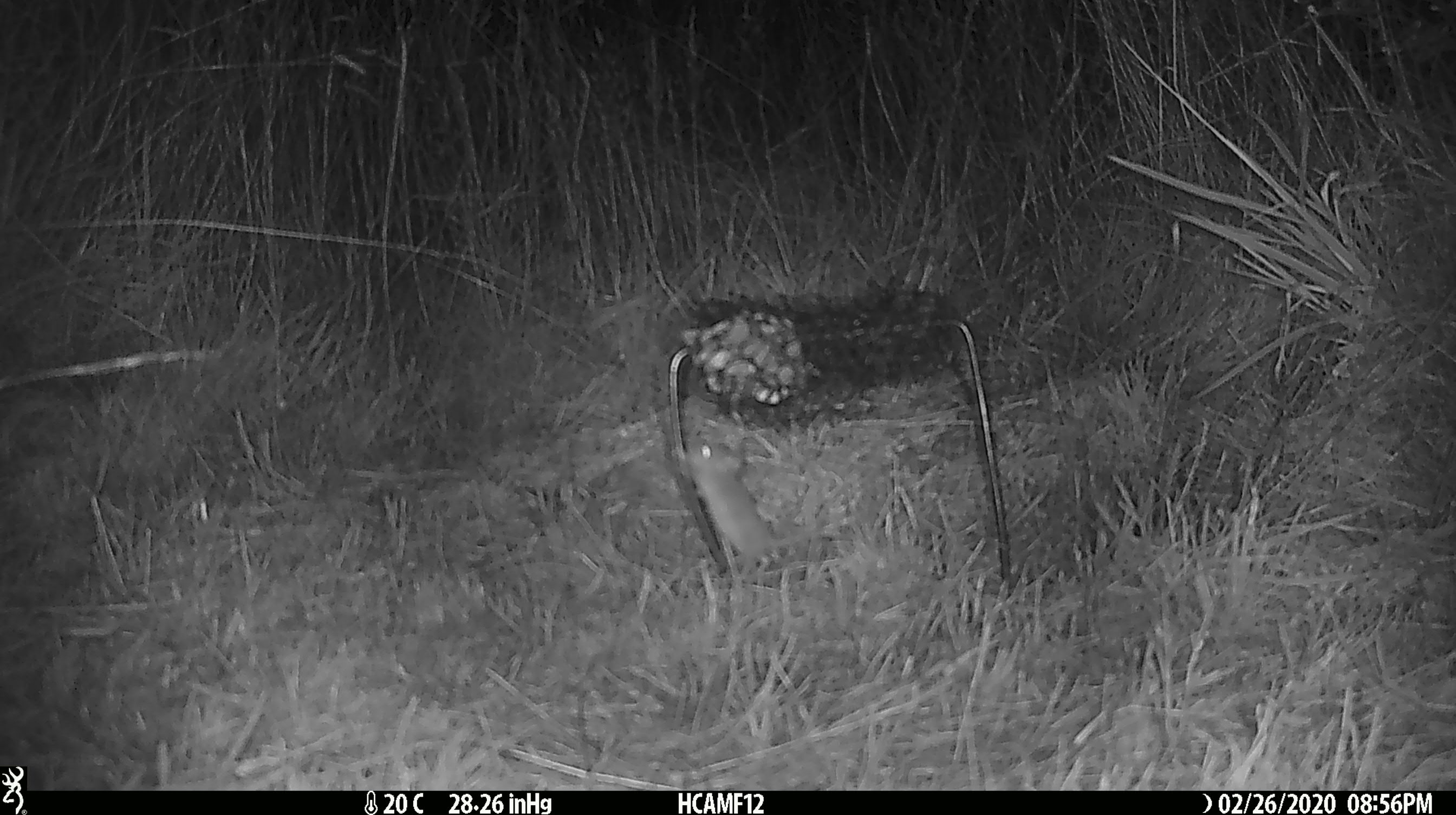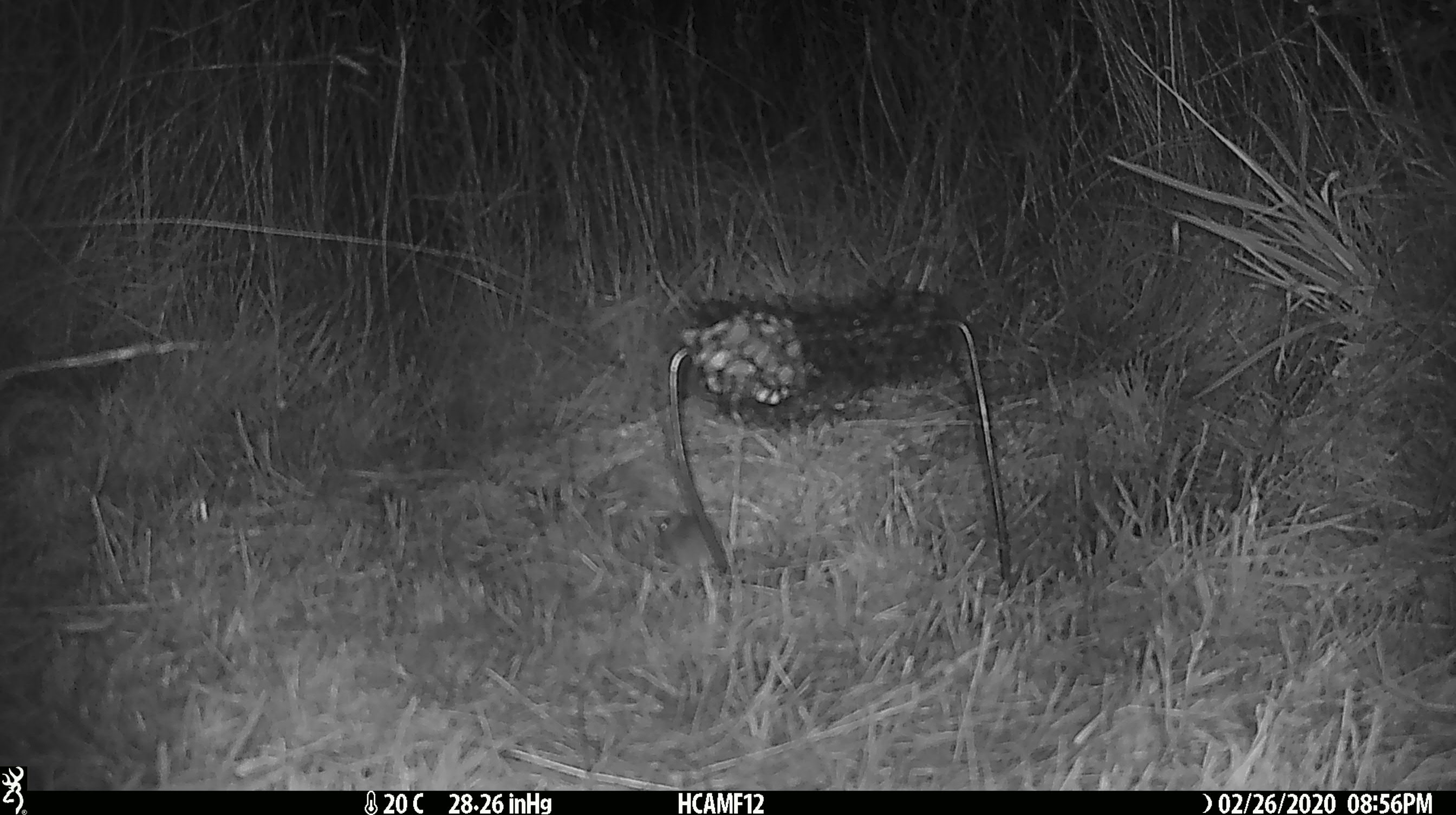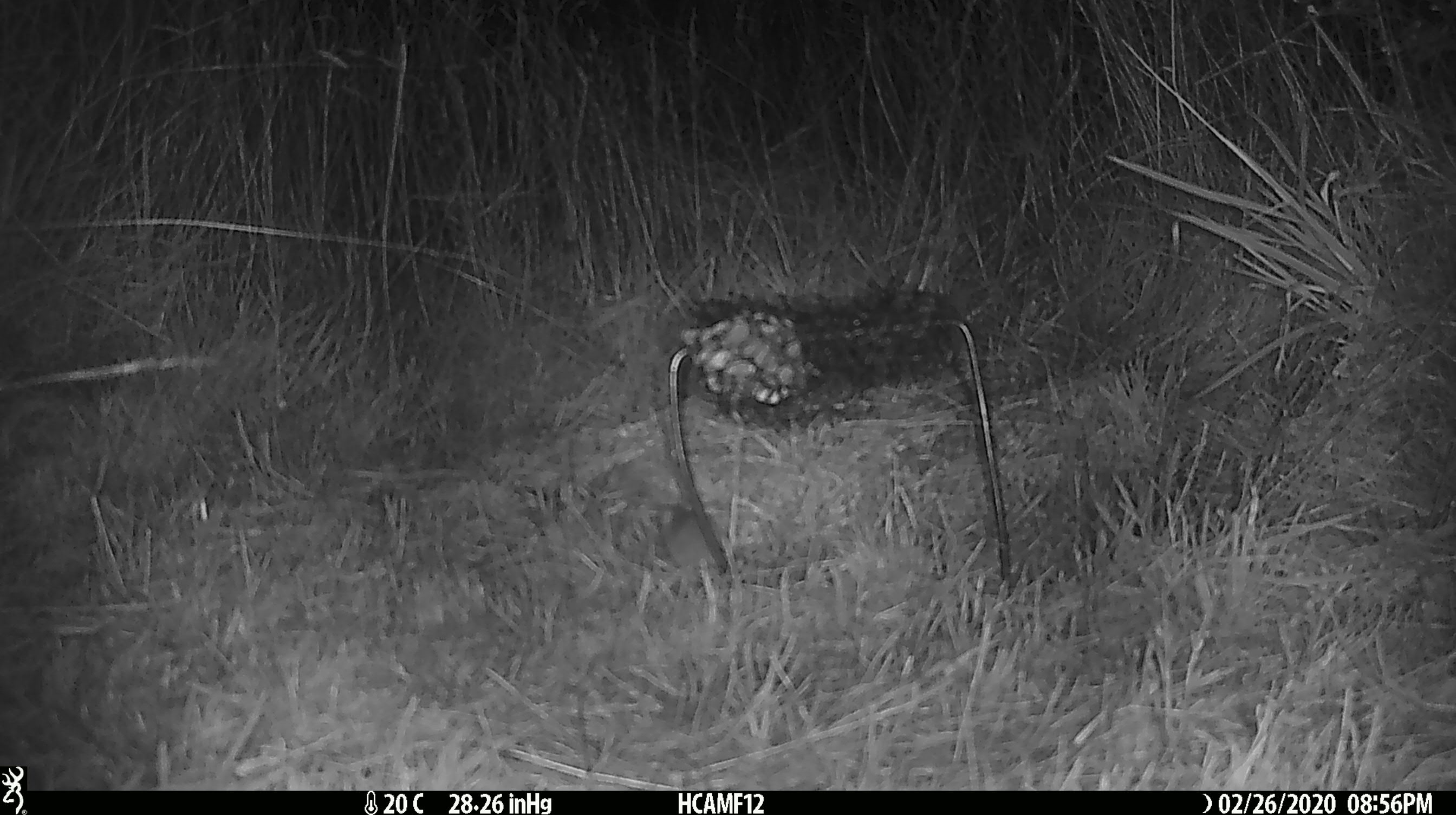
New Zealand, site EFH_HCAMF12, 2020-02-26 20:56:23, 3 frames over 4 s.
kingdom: Animalia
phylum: Chordata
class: Mammalia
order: Rodentia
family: Muridae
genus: Mus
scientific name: Mus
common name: mouse